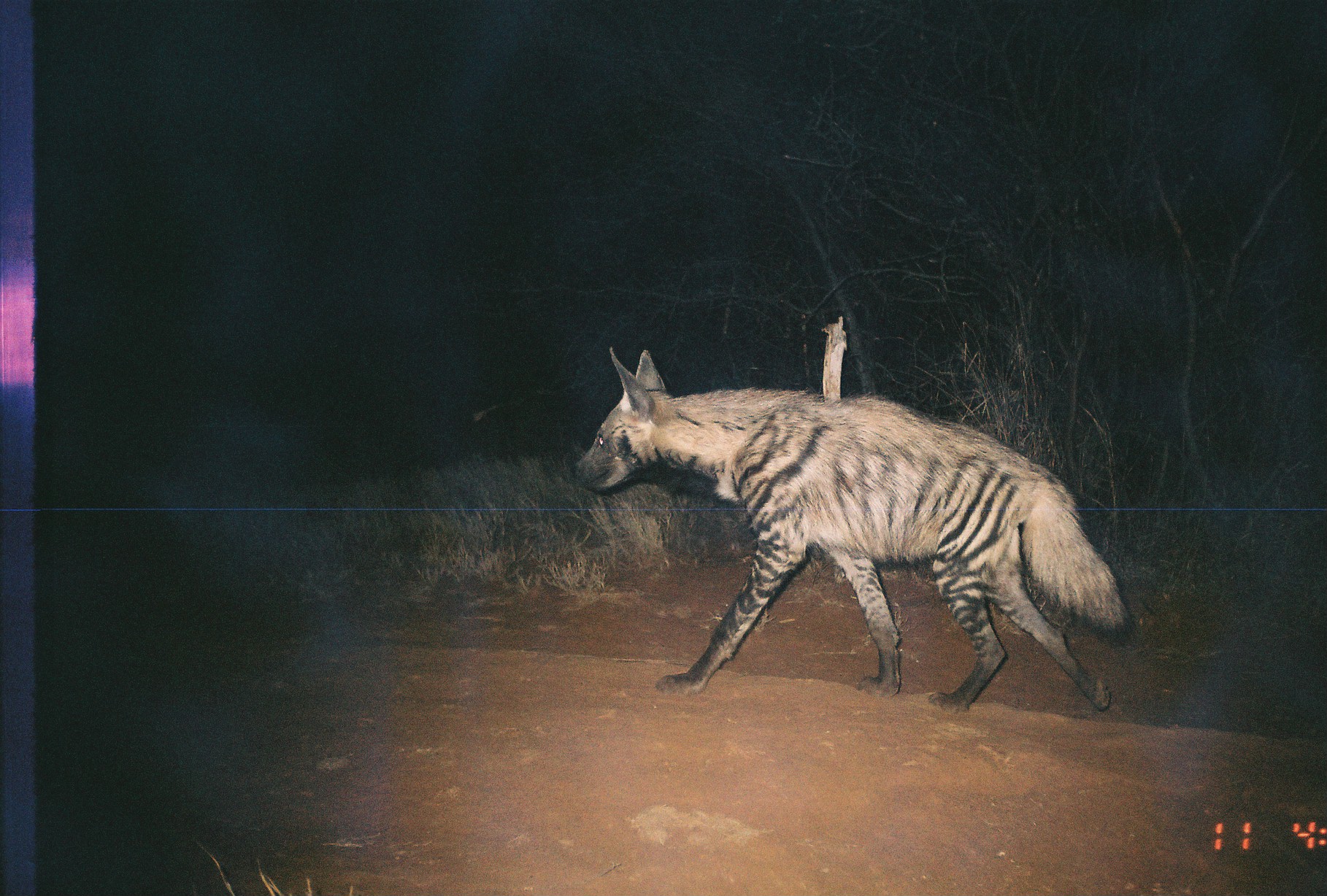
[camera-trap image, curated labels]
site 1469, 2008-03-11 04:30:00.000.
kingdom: Animalia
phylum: Chordata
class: Mammalia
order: Carnivora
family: Hyaenidae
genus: Hyaena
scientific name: Hyaena hyaena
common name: striped hyena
Hyaena hyaena (striped hyena), count 1.